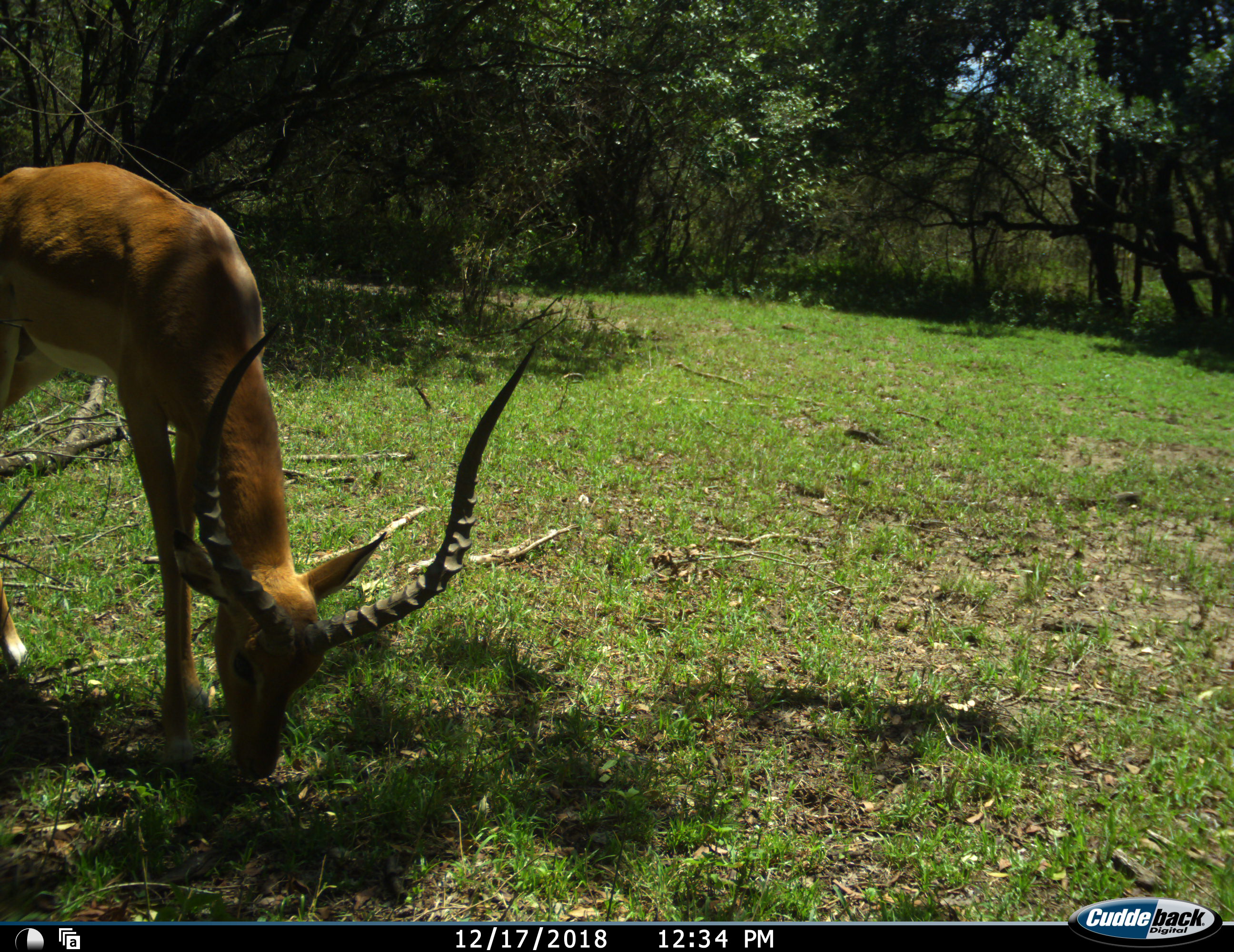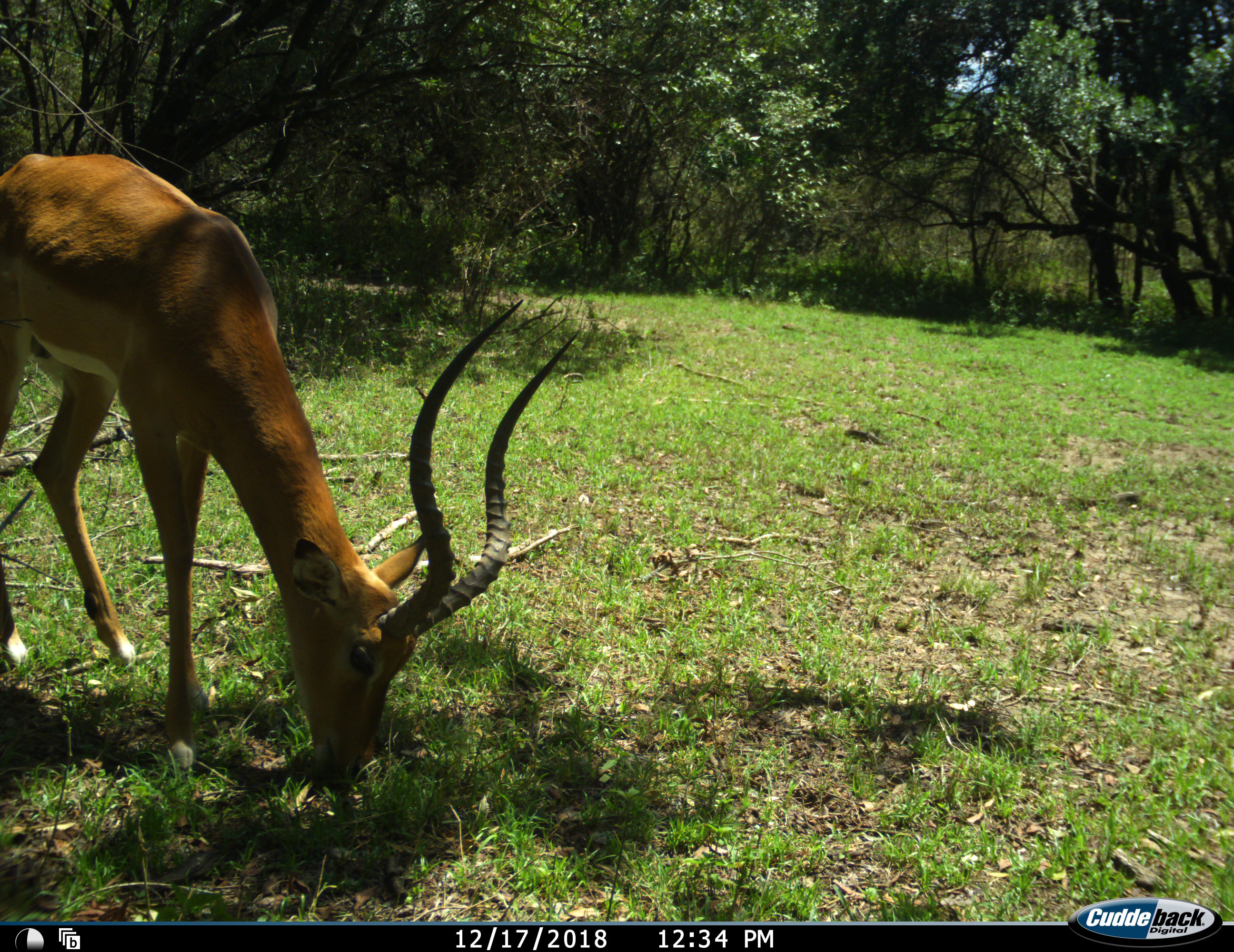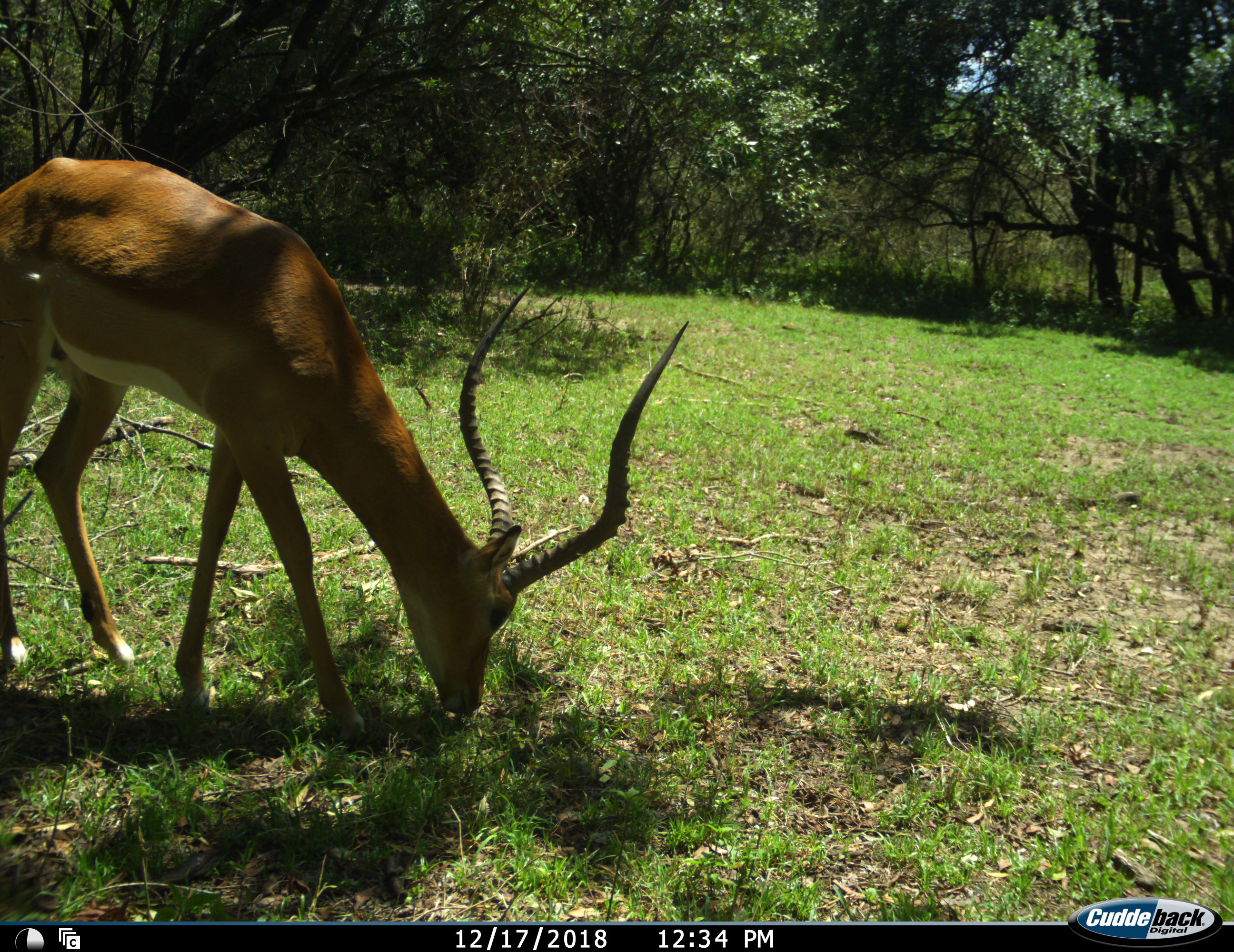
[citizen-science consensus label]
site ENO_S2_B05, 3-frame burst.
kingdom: Animalia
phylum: Chordata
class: Mammalia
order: Artiodactyla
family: Bovidae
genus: Aepyceros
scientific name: Aepyceros melampus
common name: impala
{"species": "impala (Aepyceros melampus)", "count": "1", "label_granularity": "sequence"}